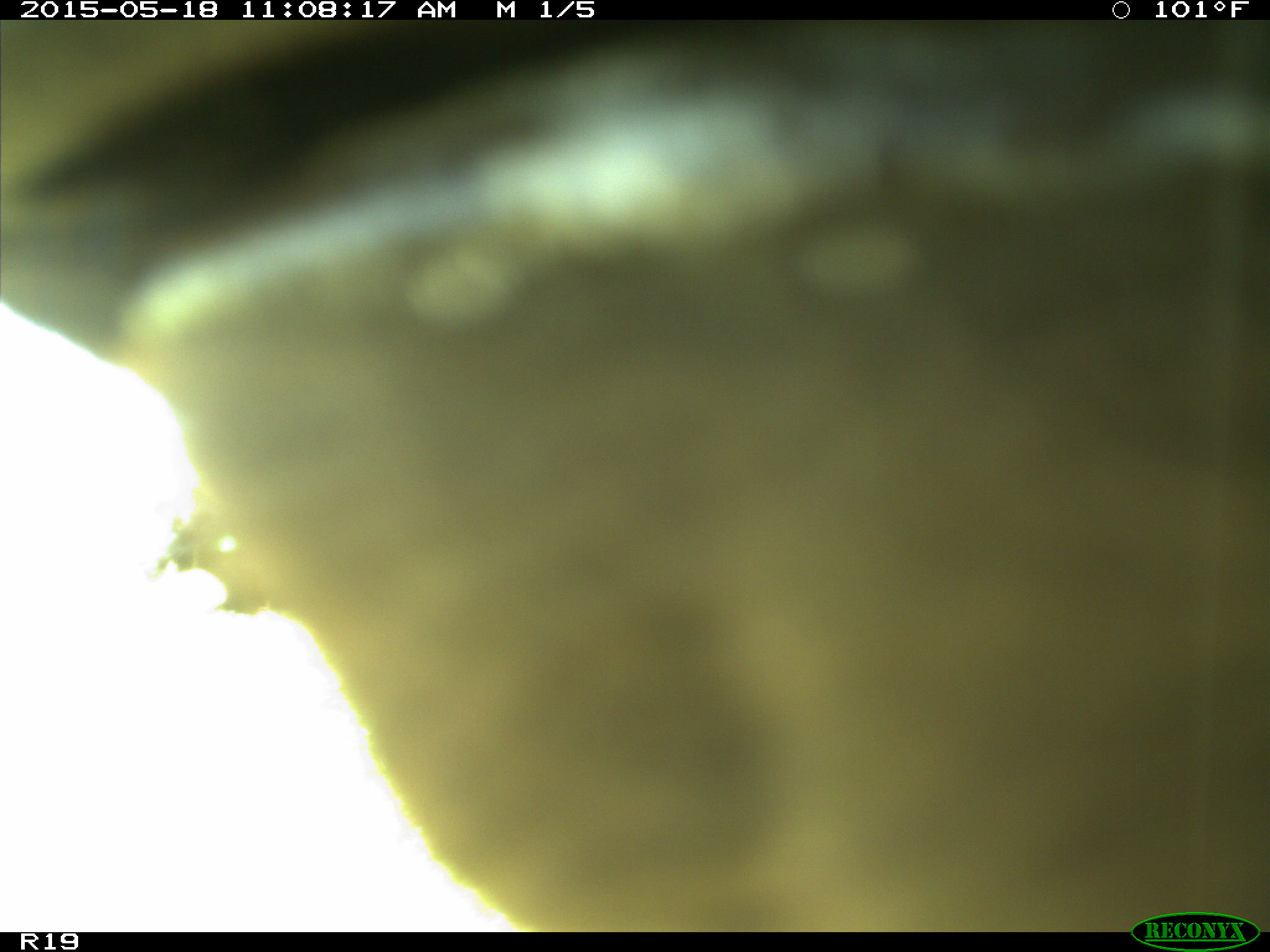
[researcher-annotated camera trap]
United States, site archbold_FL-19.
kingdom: Animalia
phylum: Chordata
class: Mammalia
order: Artiodactyla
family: Bovidae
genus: Bos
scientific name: Bos taurus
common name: domestic cow